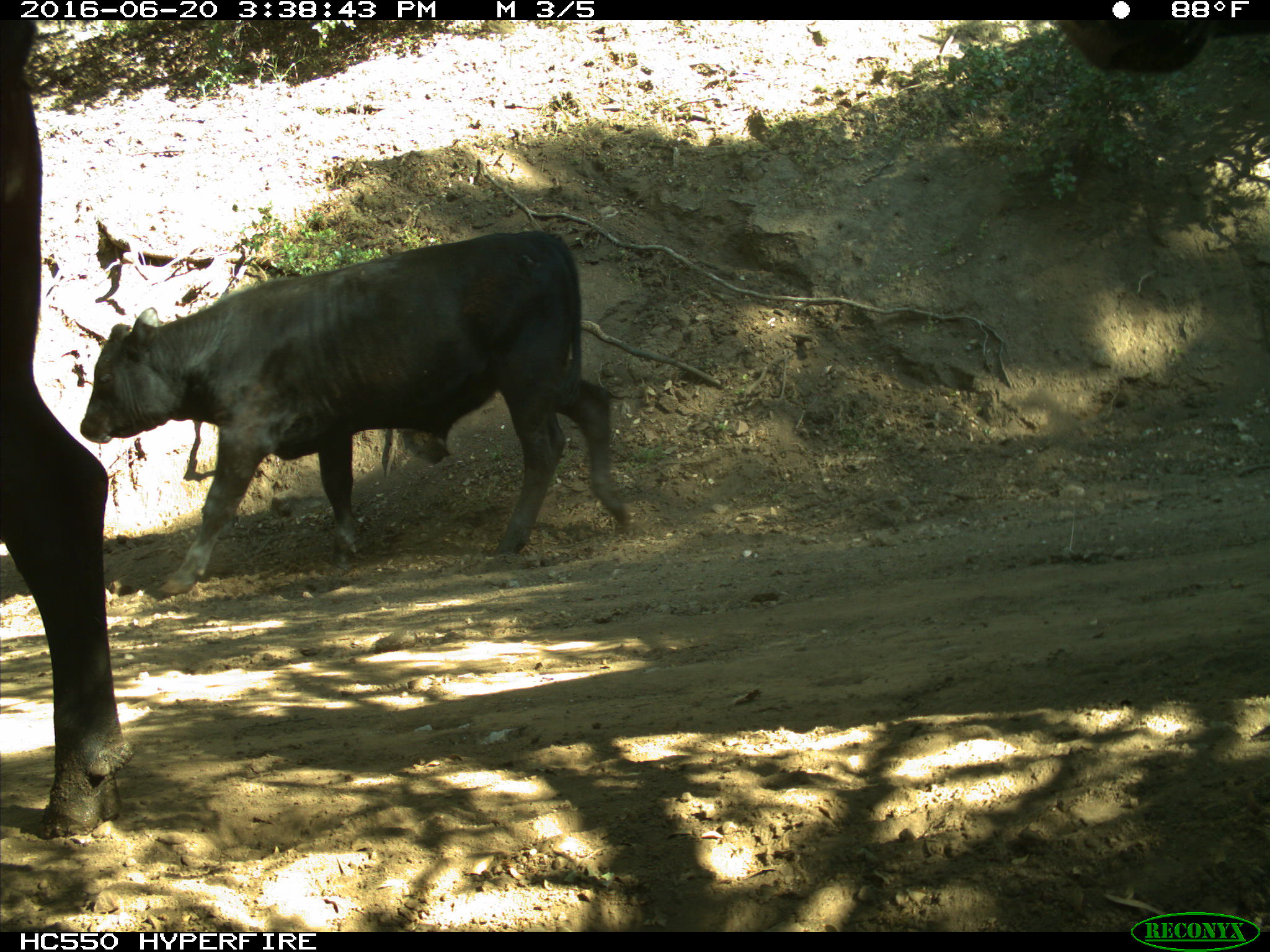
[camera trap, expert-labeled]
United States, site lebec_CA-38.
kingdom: Animalia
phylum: Chordata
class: Mammalia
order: Artiodactyla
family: Bovidae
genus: Bos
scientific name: Bos taurus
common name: domestic cow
Bos taurus (domestic cow).